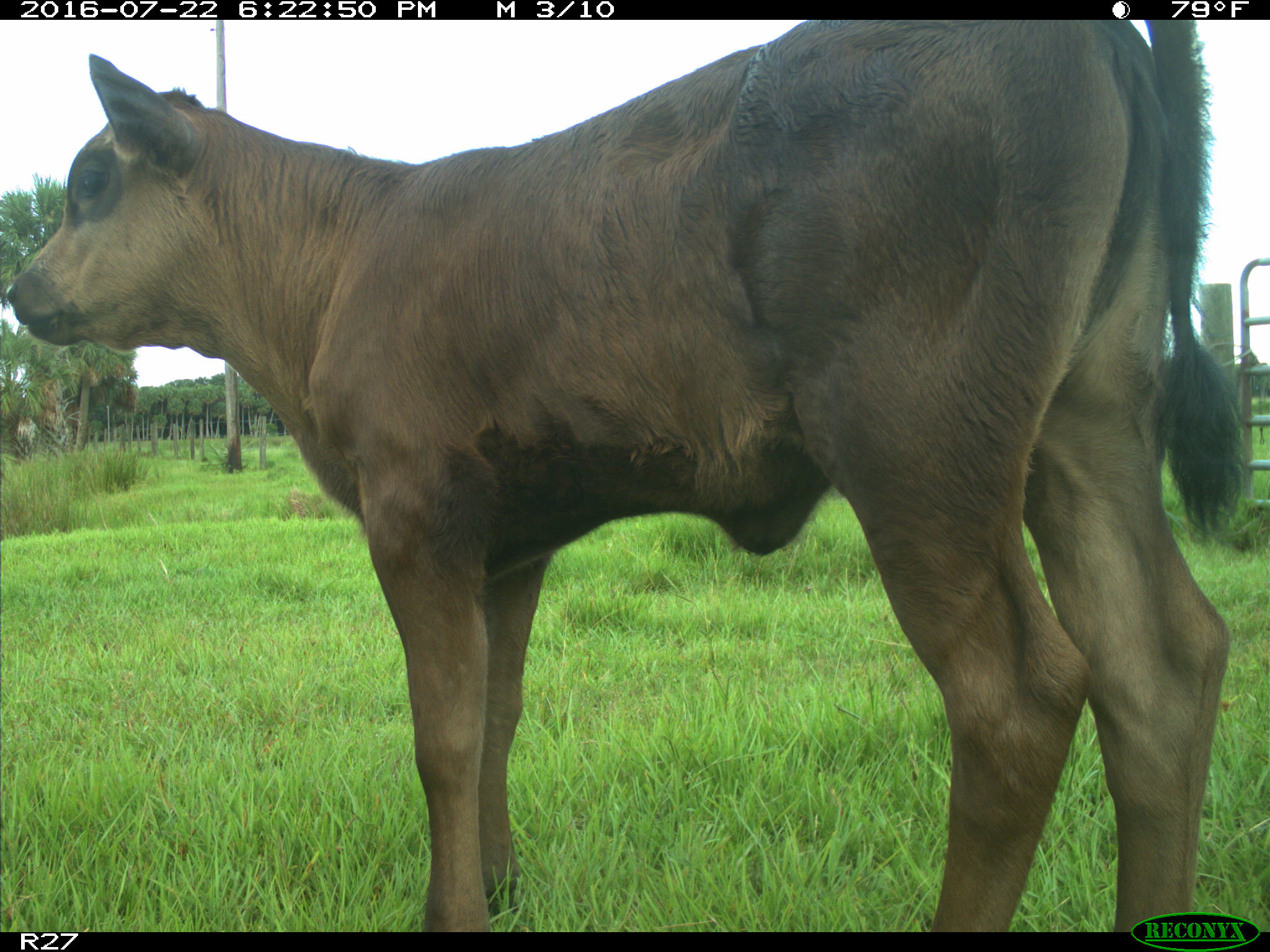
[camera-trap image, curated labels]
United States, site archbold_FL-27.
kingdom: Animalia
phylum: Chordata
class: Mammalia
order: Artiodactyla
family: Bovidae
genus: Bos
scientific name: Bos taurus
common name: domestic cow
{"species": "Bos taurus (domestic cow)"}